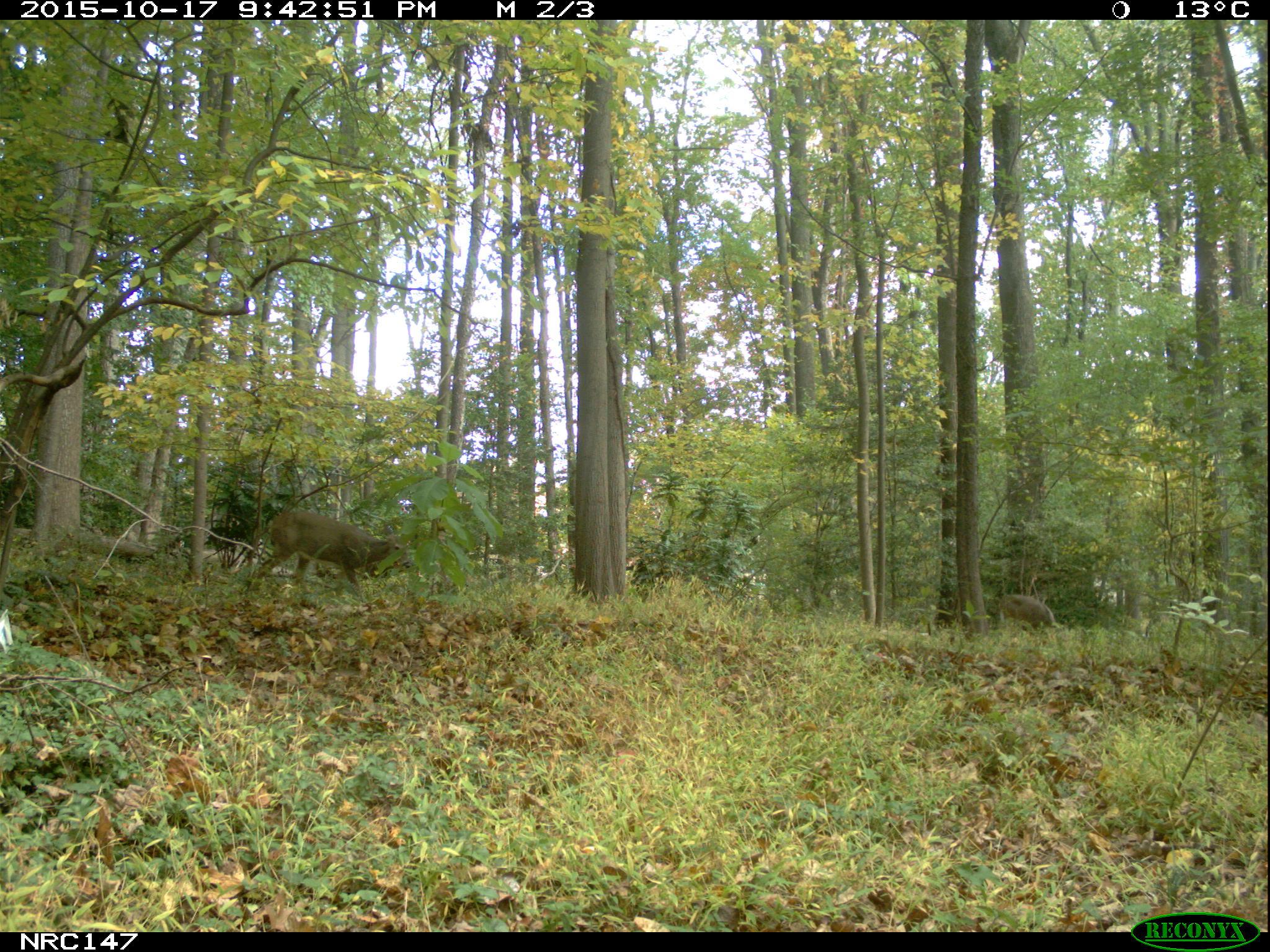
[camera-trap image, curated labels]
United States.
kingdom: Animalia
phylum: Chordata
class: Mammalia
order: Artiodactyla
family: Cervidae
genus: Odocoileus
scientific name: Odocoileus virginianus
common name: white-tailed deer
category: White Tailed Deer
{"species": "White Tailed Deer (white-tailed deer) (Odocoileus virginianus)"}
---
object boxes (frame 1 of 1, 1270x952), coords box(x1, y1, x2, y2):
White Tailed Deer: box(251, 502, 416, 593); box(986, 593, 1060, 641)